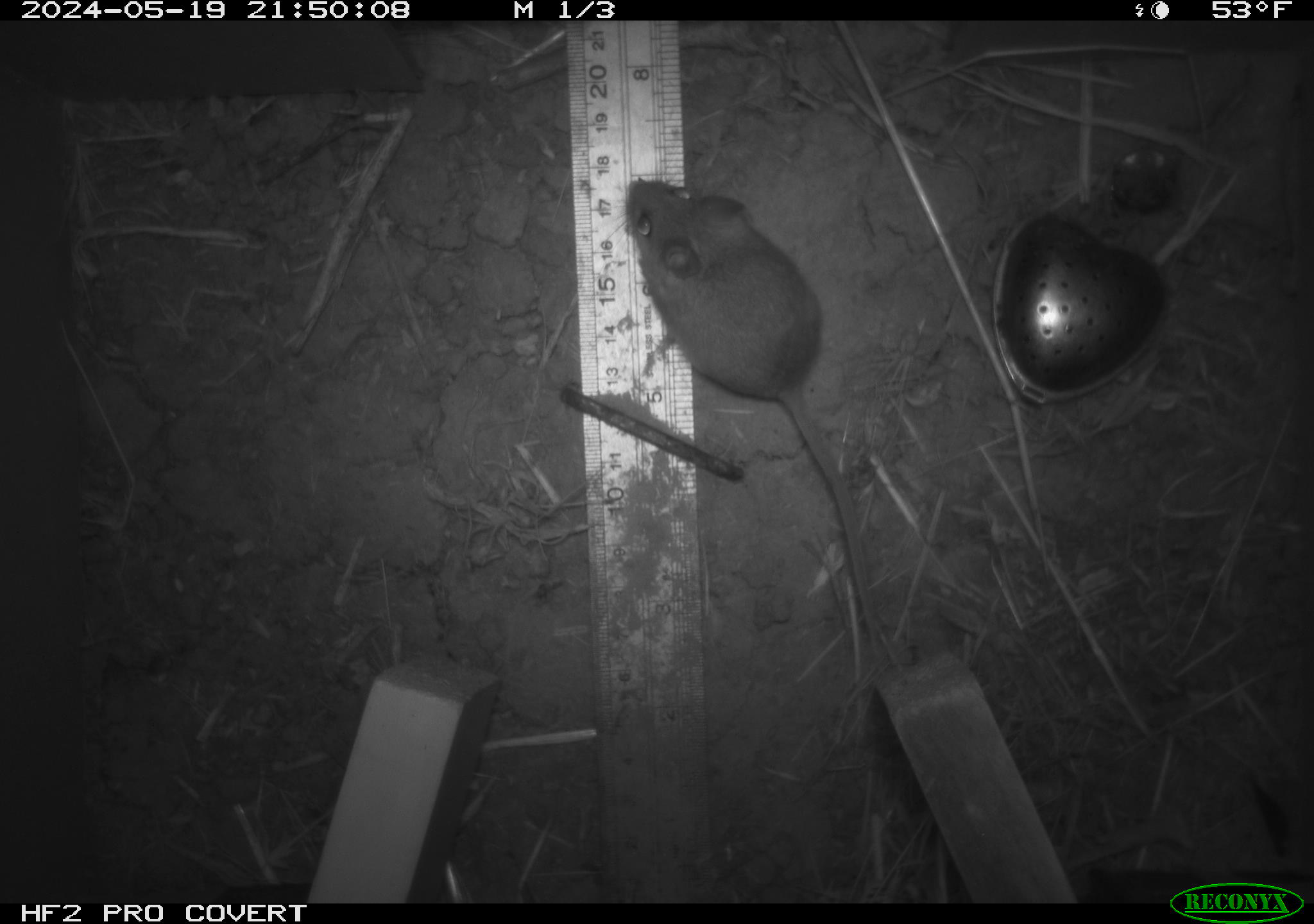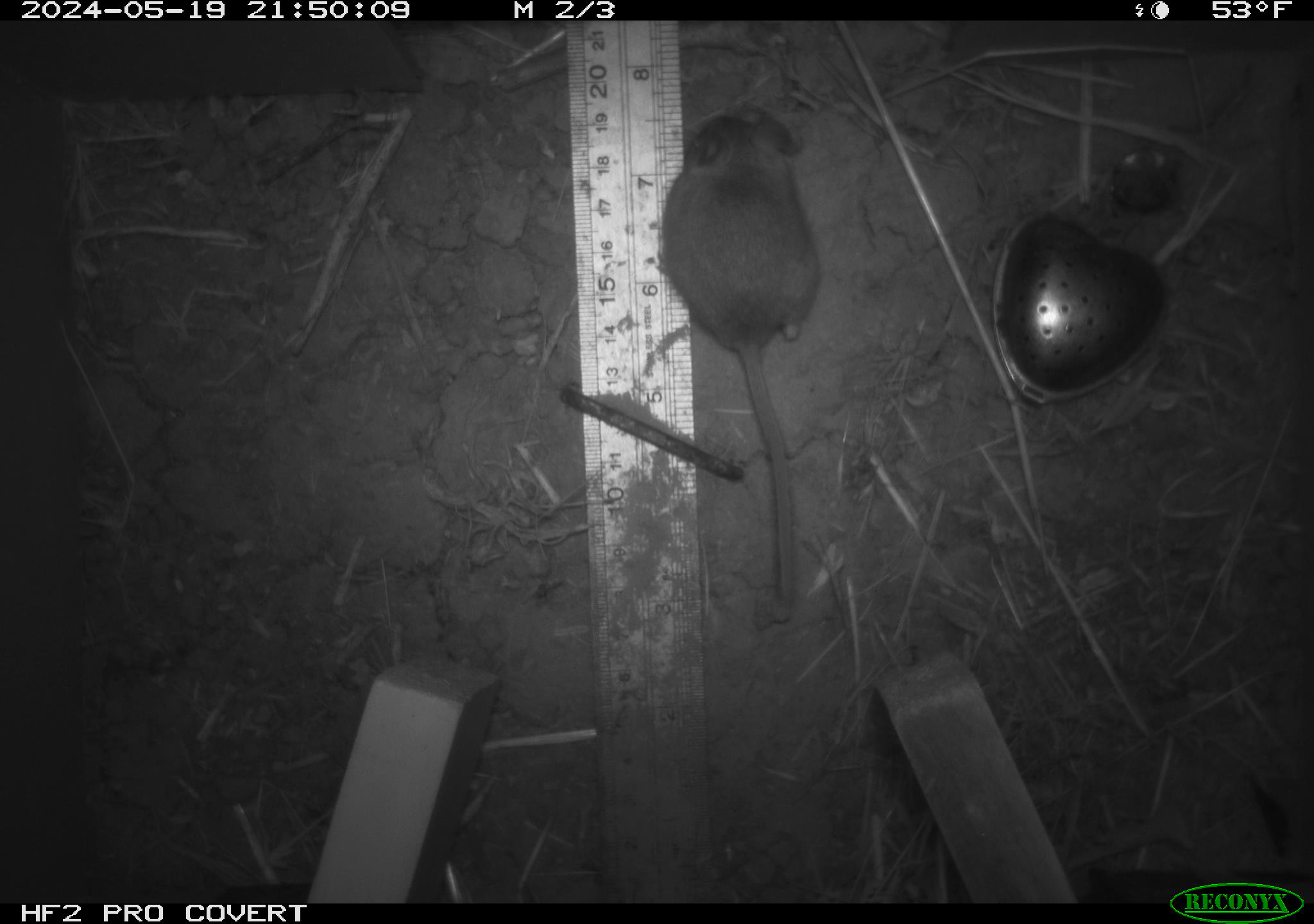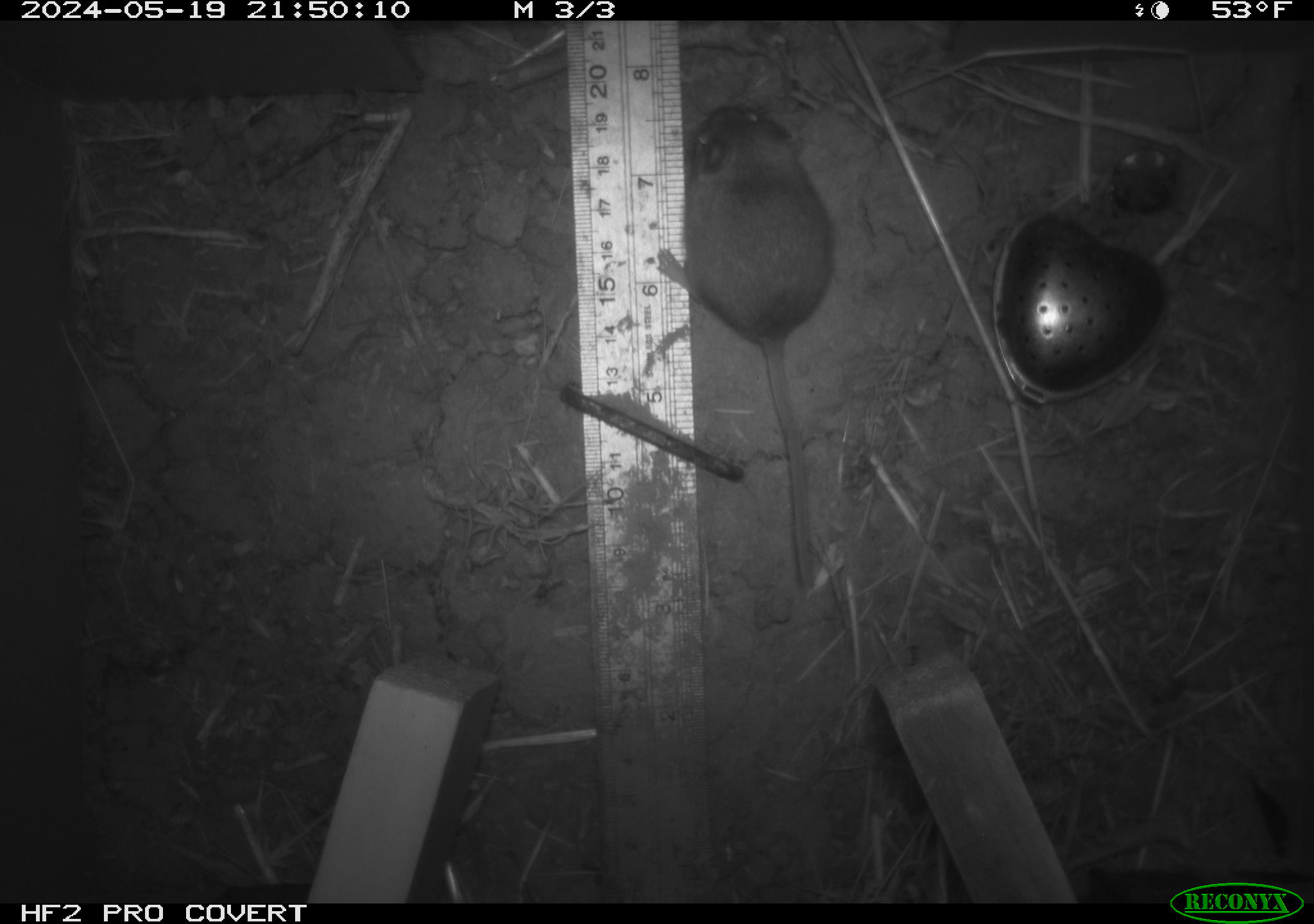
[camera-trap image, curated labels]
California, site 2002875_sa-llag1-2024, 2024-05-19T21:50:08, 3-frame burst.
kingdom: Animalia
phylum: Chordata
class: Mammalia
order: Rodentia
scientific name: Rodentia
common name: mouse species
Mouse species (Rodentia).